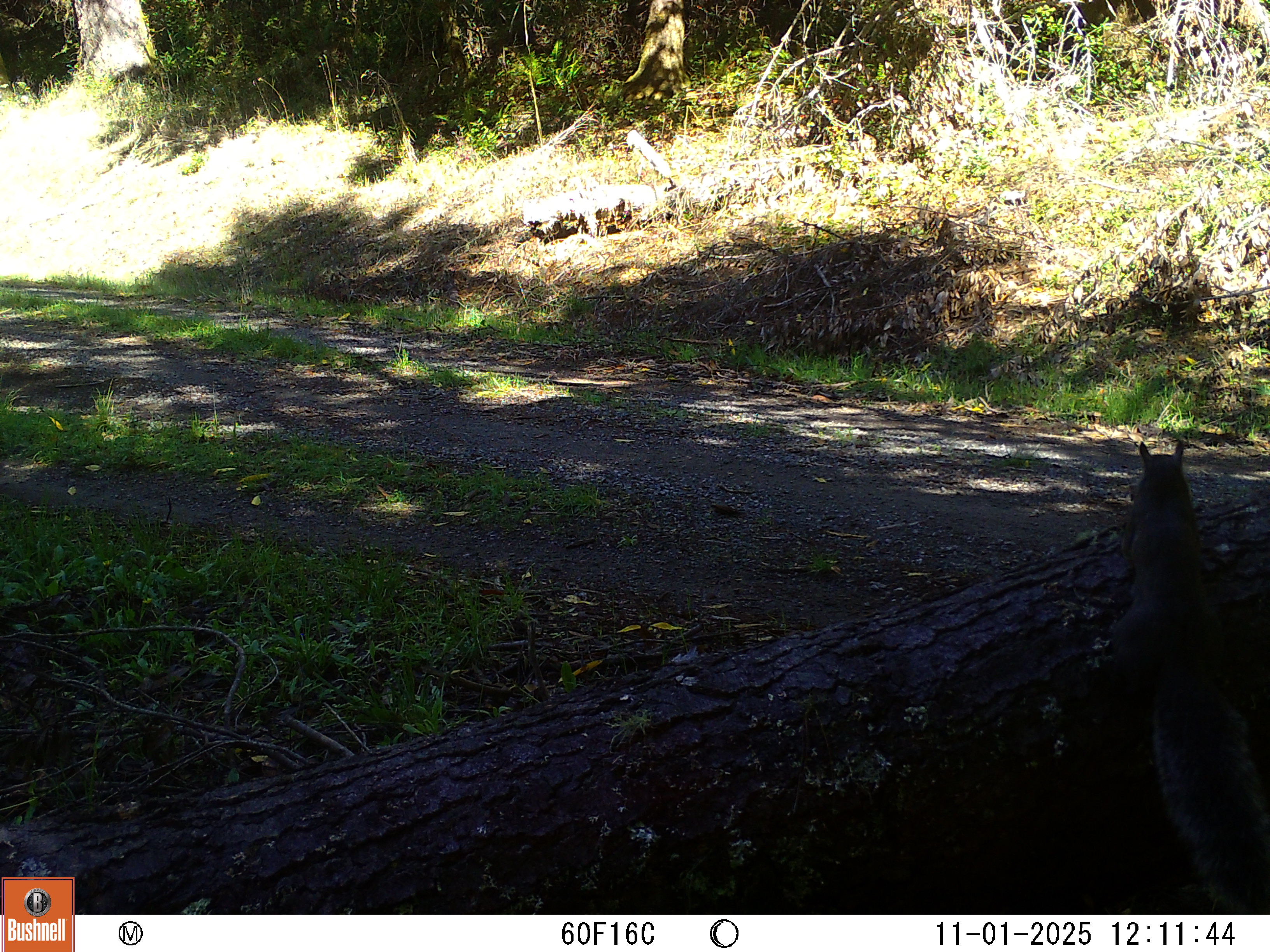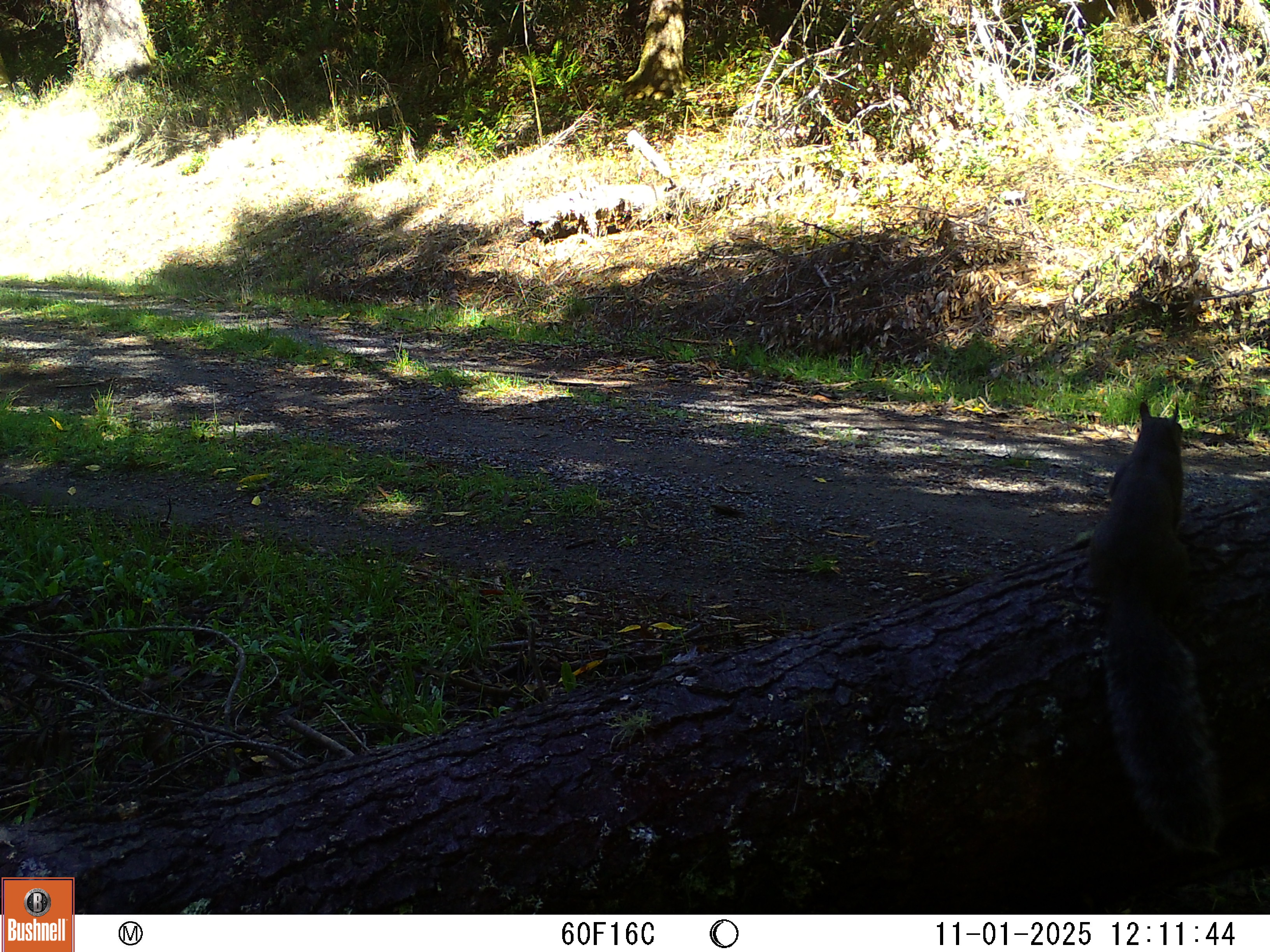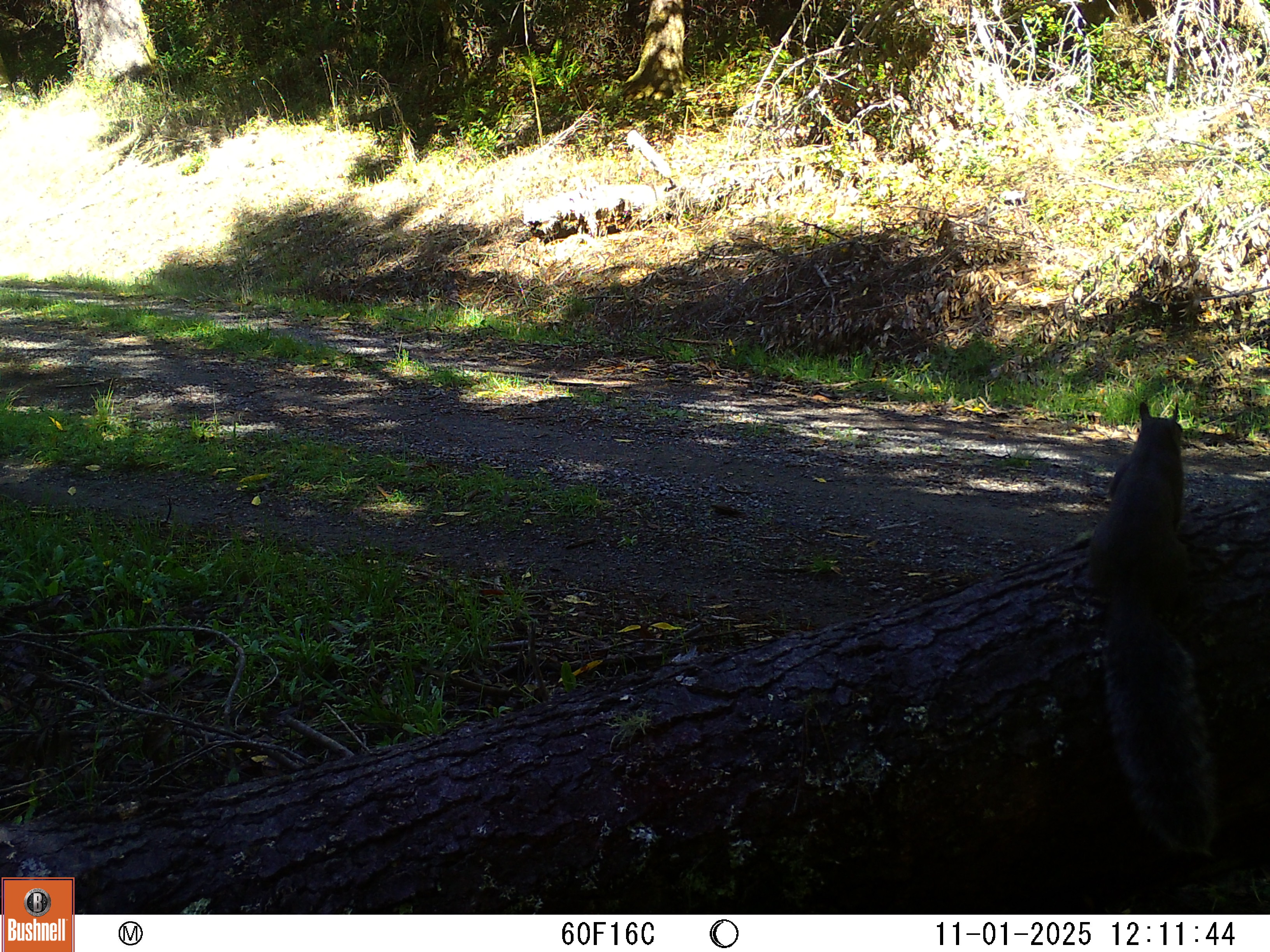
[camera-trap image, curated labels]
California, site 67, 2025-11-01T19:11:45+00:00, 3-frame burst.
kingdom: Animalia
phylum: Chordata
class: Mammalia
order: Rodentia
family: Sciuridae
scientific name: Sciuridae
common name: squirrel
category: unknown squirrel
Unknown squirrel (squirrel) (Sciuridae).